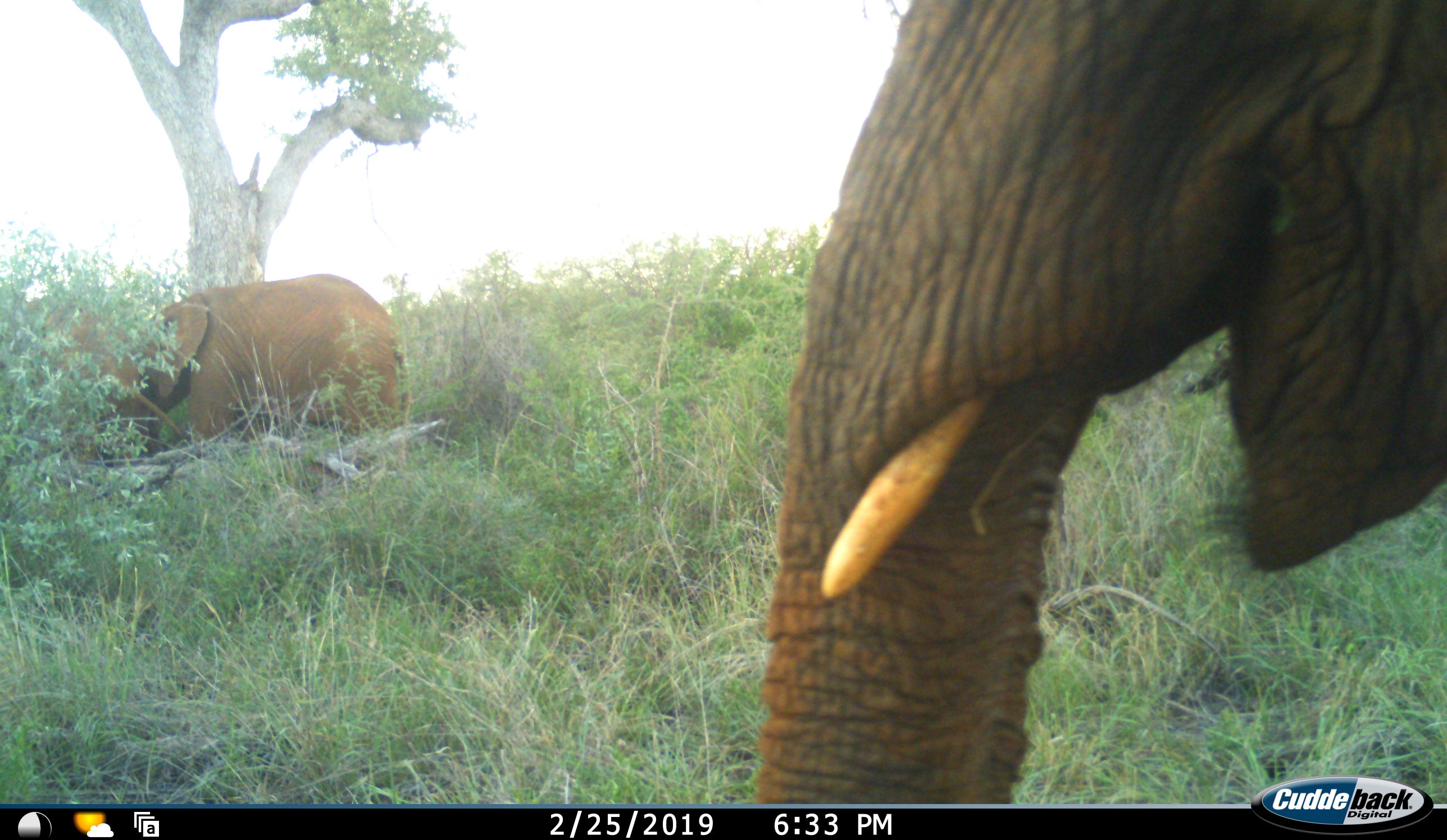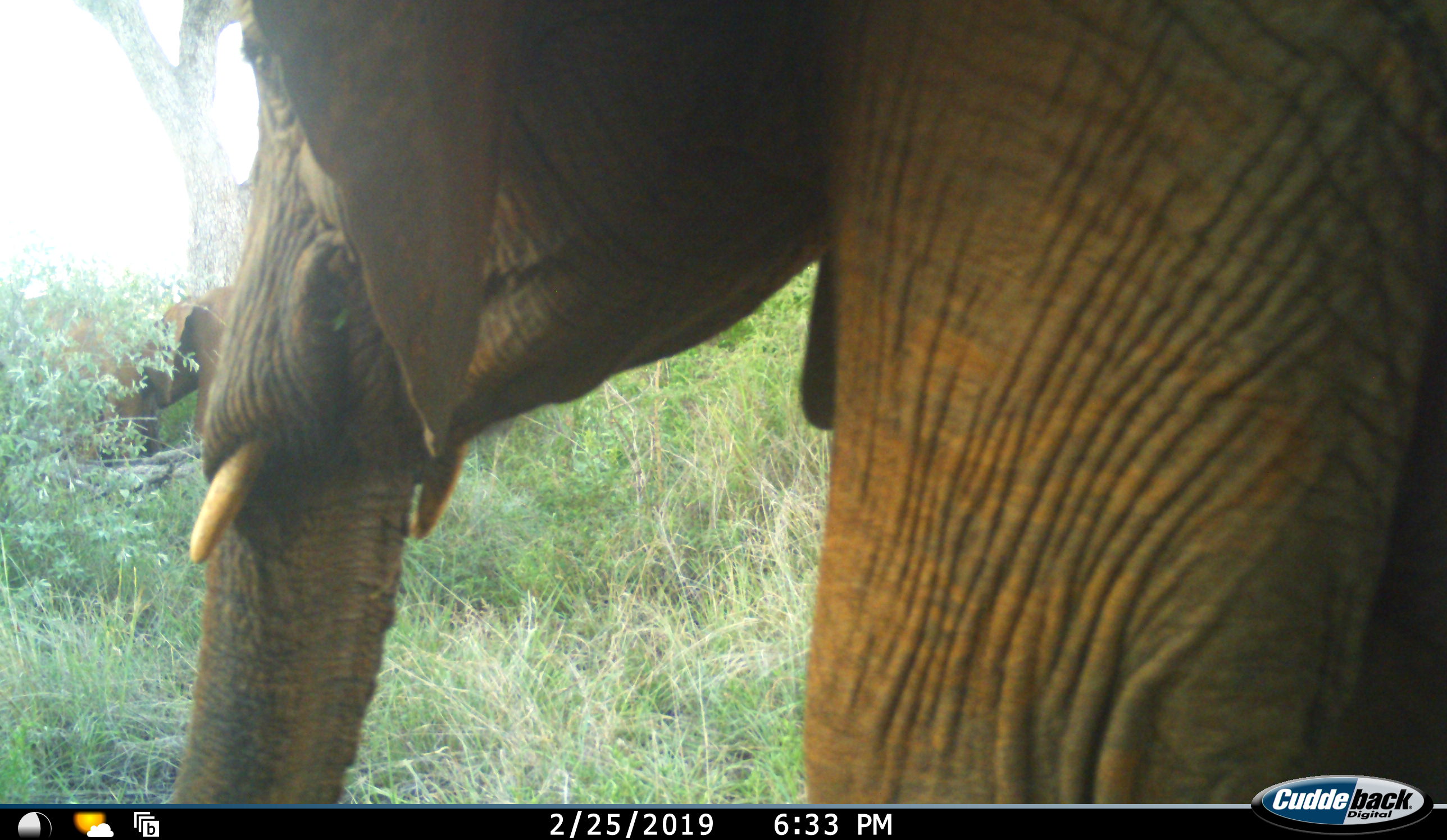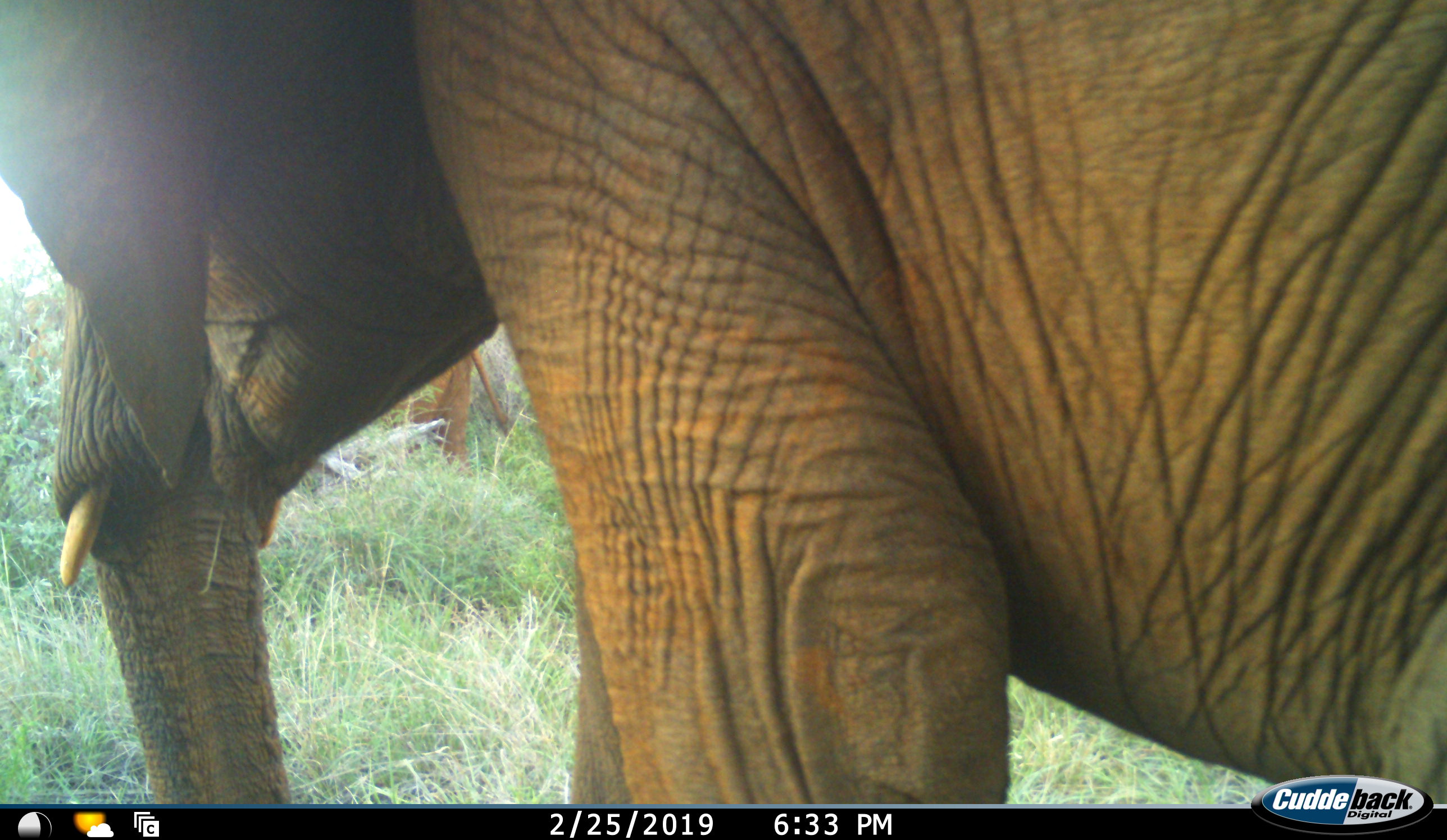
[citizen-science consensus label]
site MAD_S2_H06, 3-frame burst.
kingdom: Animalia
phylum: Chordata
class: Mammalia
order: Proboscidea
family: Elephantidae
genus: Loxodonta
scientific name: Loxodonta africana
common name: african bush elephant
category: elephant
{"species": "elephant (african bush elephant) (Loxodonta africana)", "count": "2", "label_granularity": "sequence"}